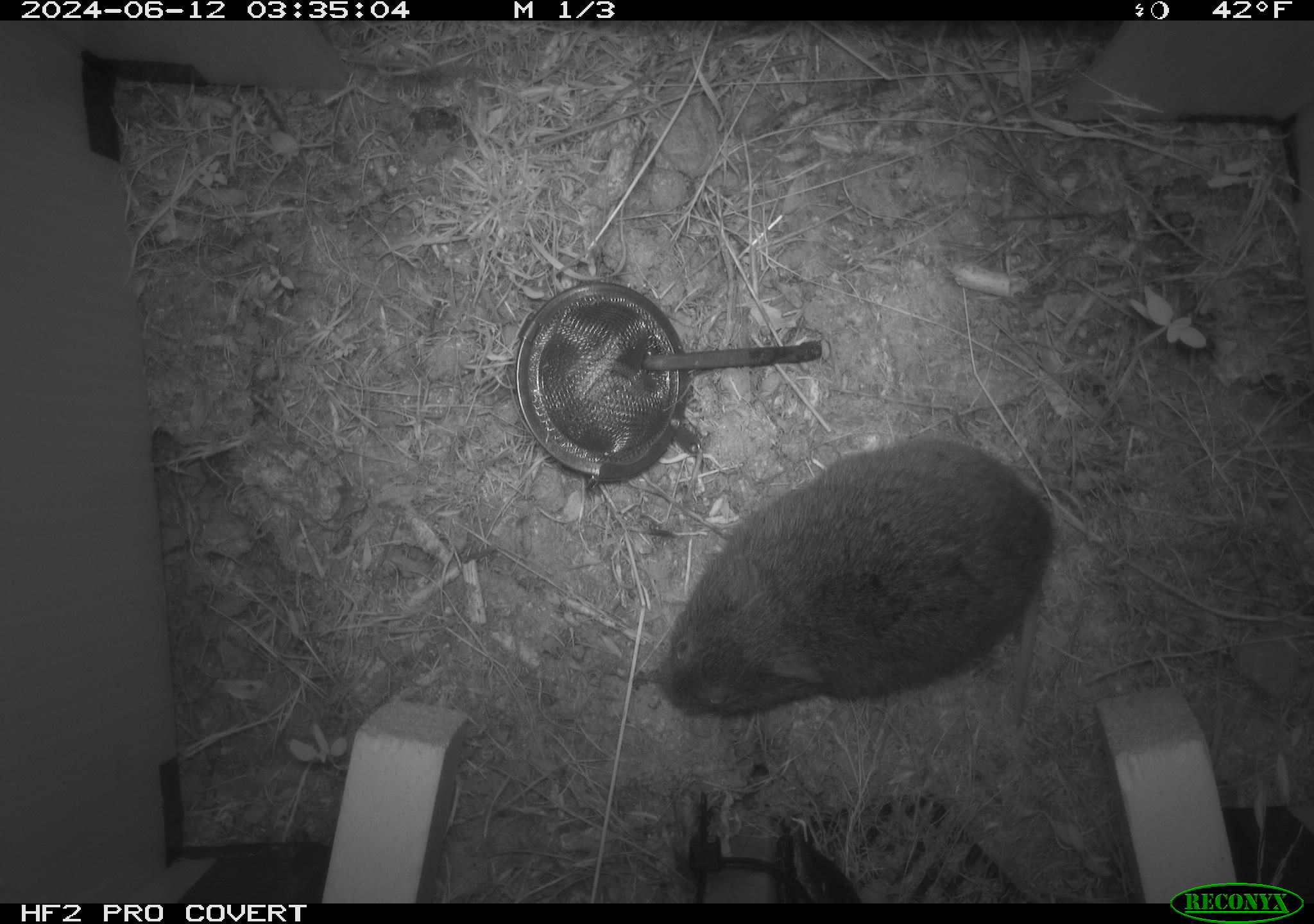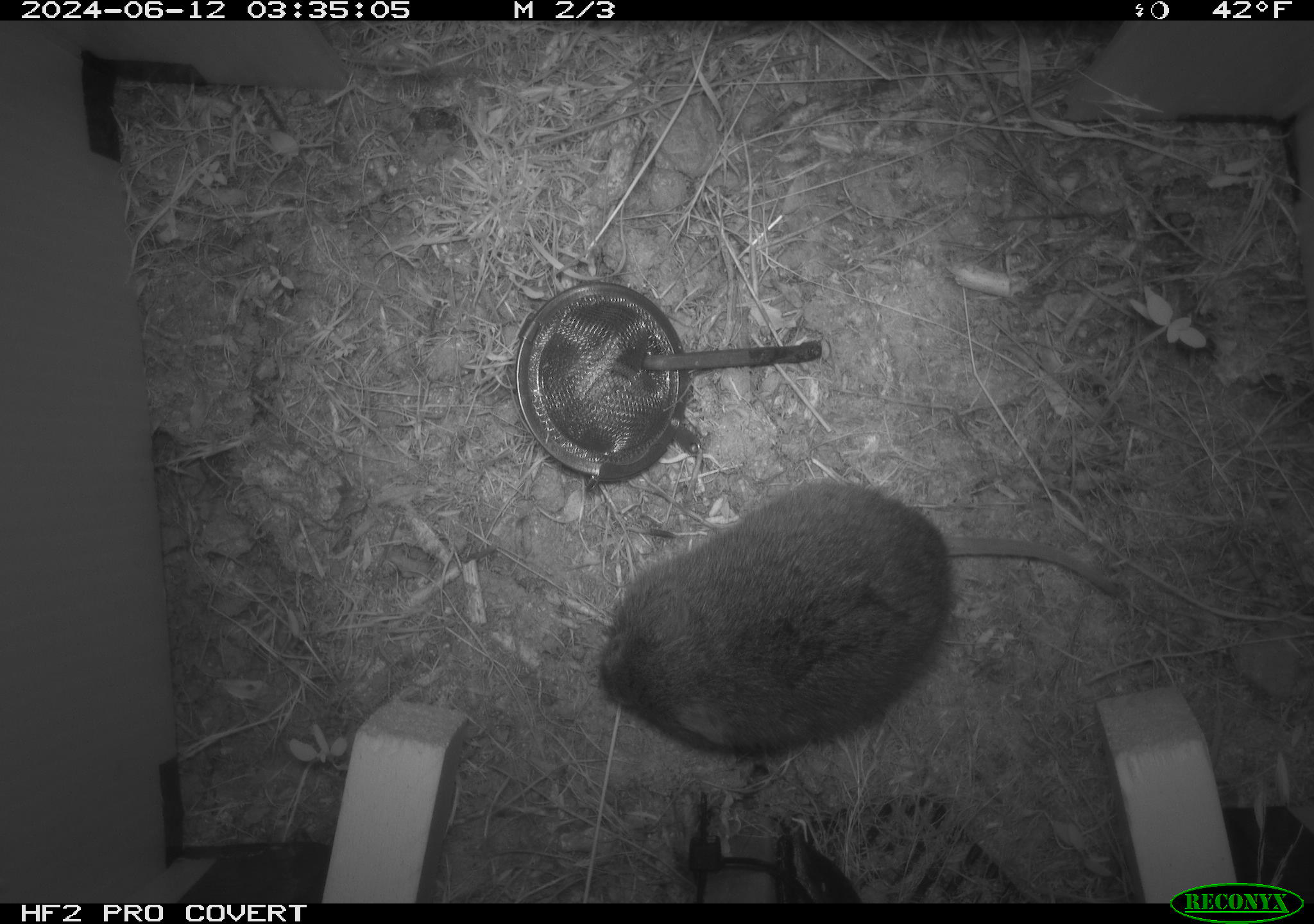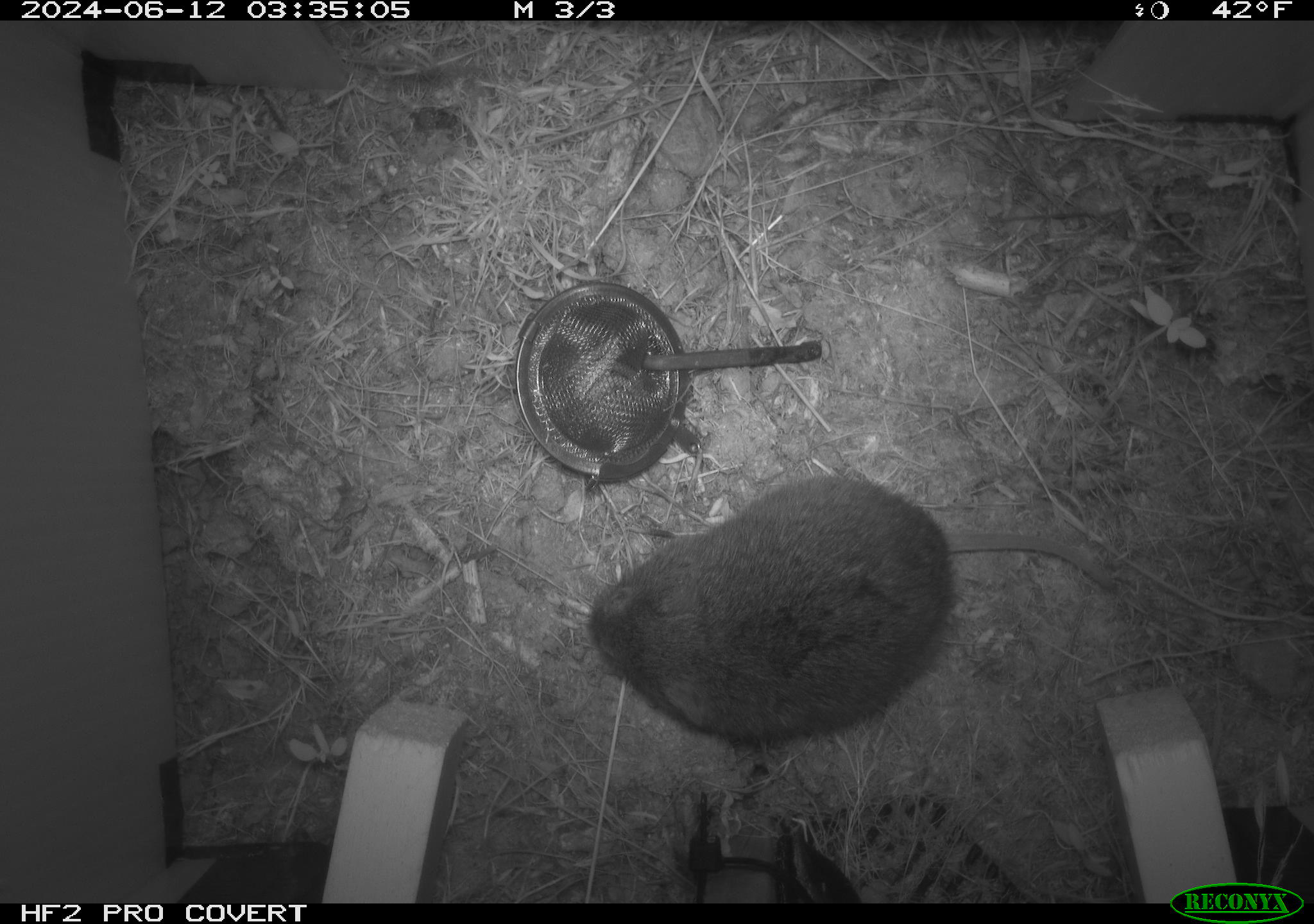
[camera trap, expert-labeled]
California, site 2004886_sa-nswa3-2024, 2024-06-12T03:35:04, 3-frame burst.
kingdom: Animalia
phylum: Chordata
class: Mammalia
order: Rodentia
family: Cricetidae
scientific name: Arvicolinae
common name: voles, lemmings, and muskrats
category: arvicolinae subfamily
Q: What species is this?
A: Arvicolinae subfamily (voles, lemmings, and muskrats) (Arvicolinae).